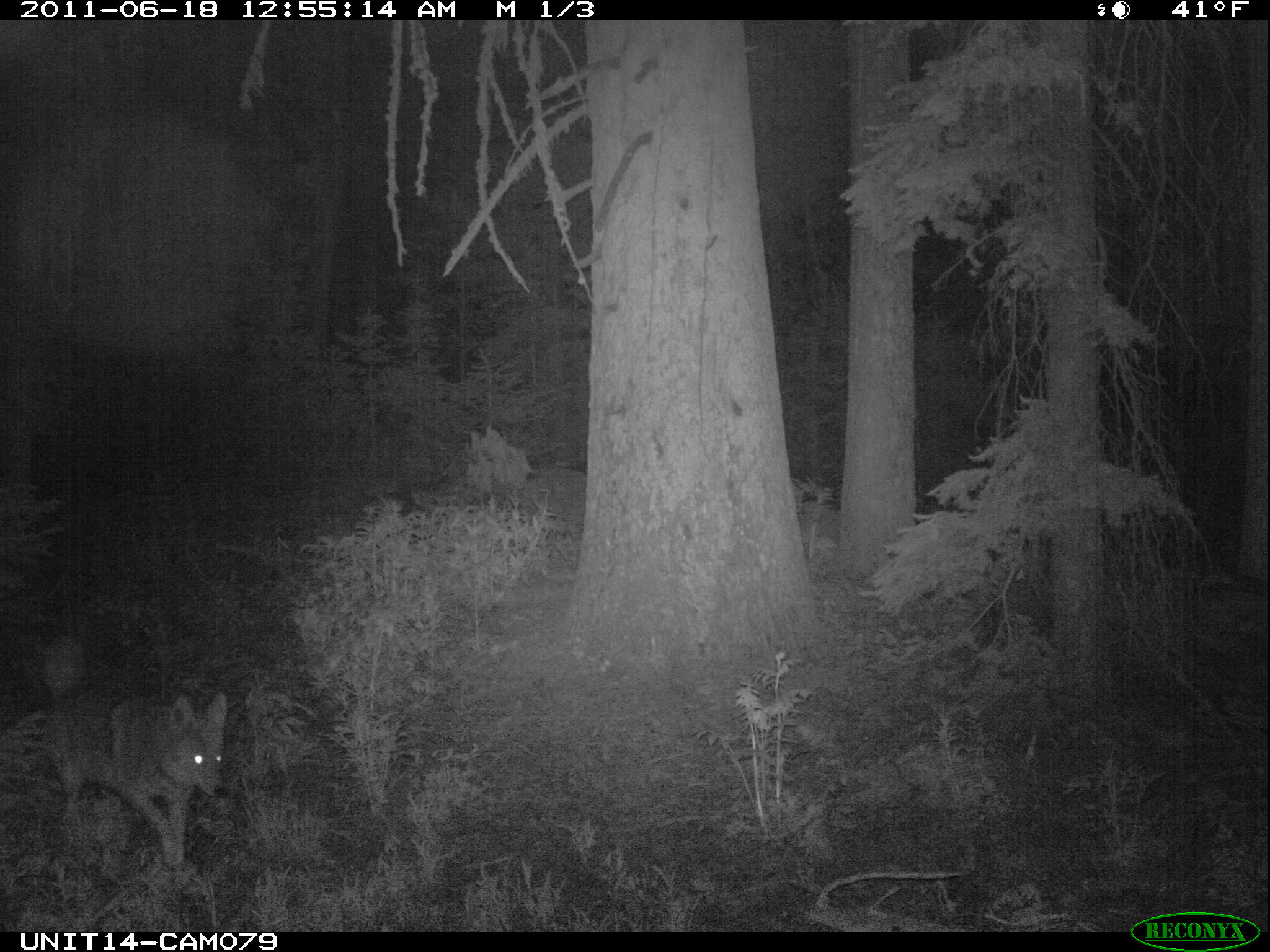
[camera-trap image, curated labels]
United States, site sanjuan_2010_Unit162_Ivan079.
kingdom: Animalia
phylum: Chordata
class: Mammalia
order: Carnivora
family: Canidae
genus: Canis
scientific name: Canis latrans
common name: coyote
Canis latrans (coyote).